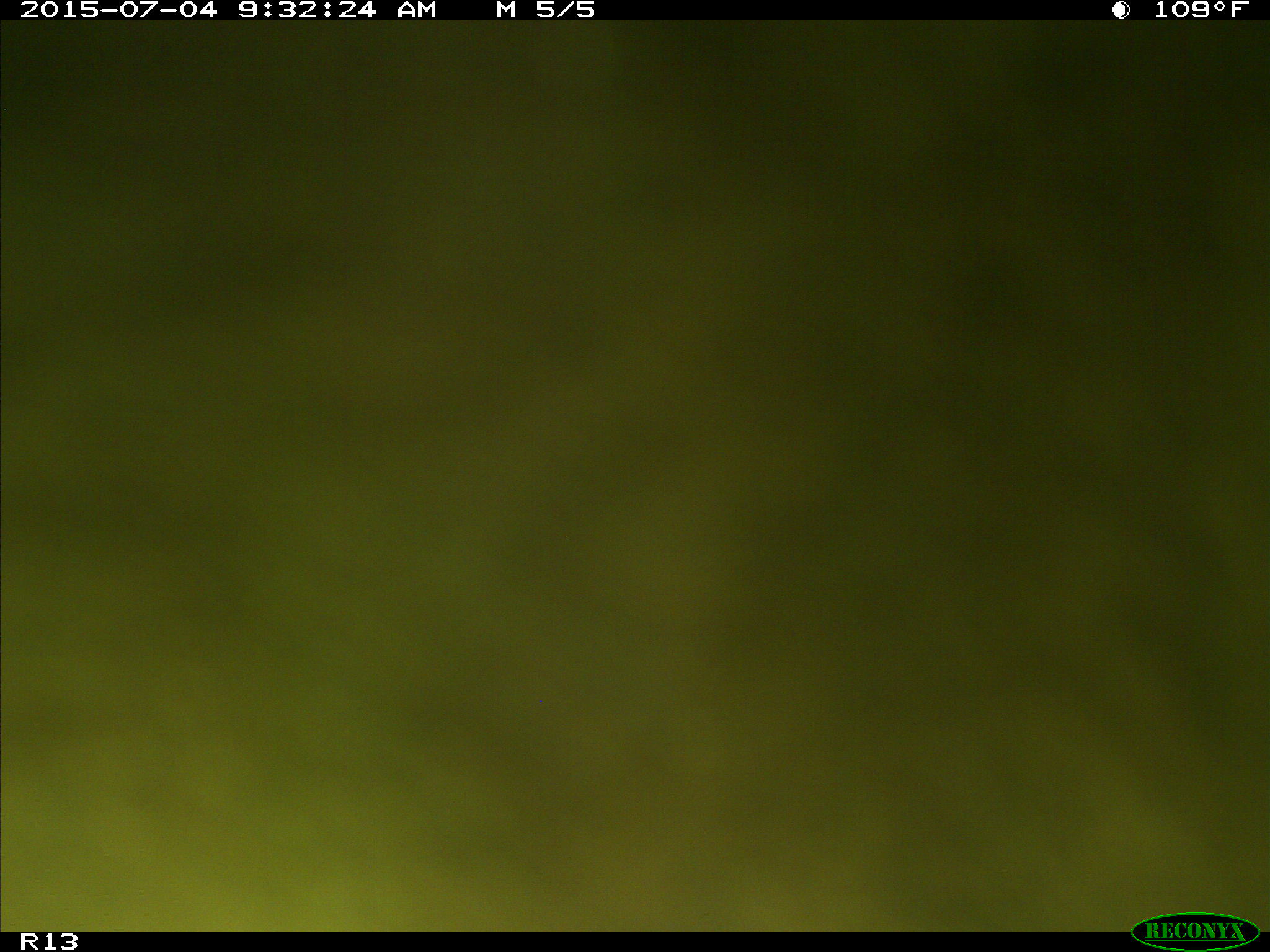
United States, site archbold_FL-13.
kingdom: Animalia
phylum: Chordata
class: Mammalia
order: Artiodactyla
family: Bovidae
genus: Bos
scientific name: Bos taurus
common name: domestic cow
Bos taurus (domestic cow).